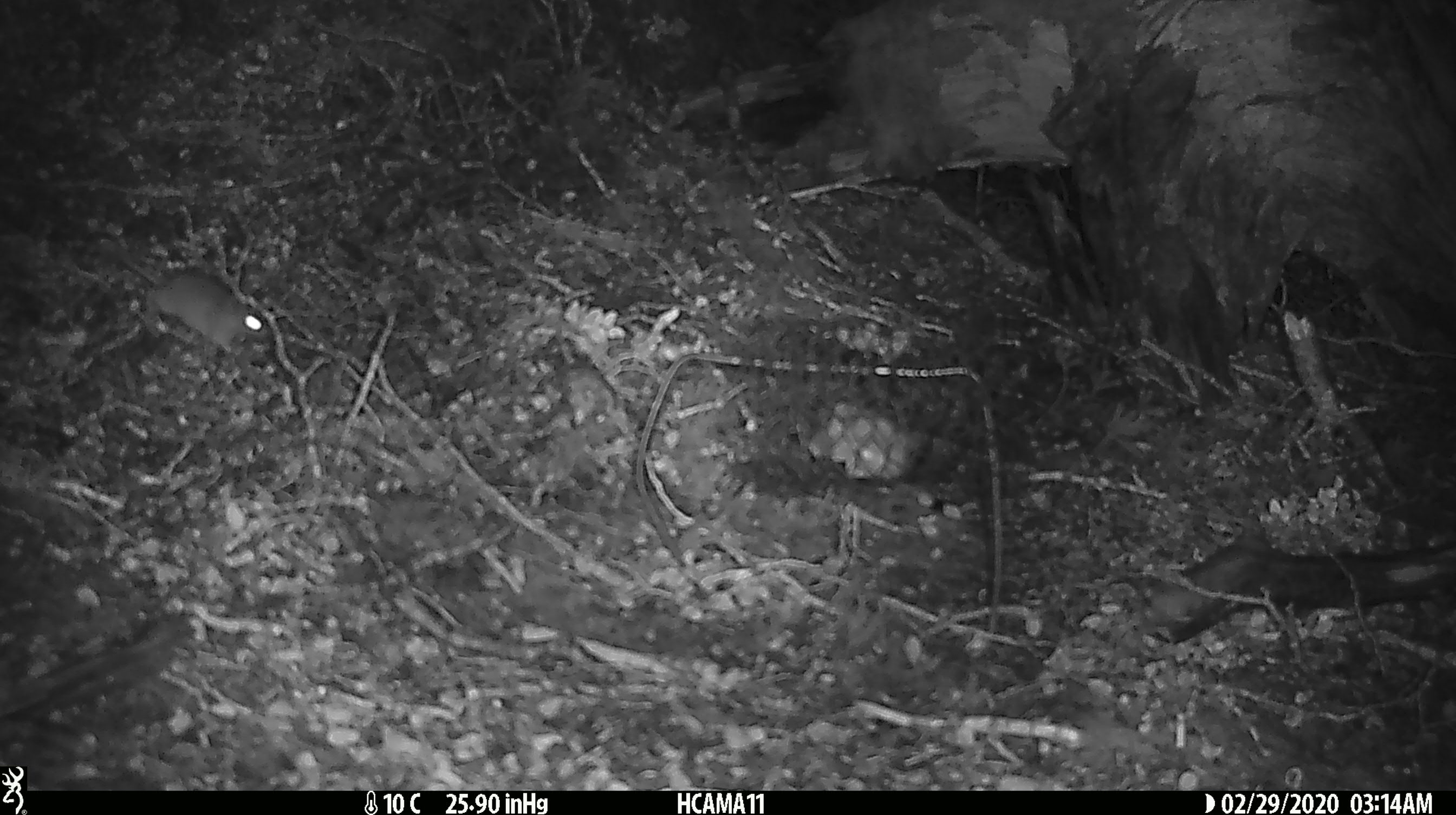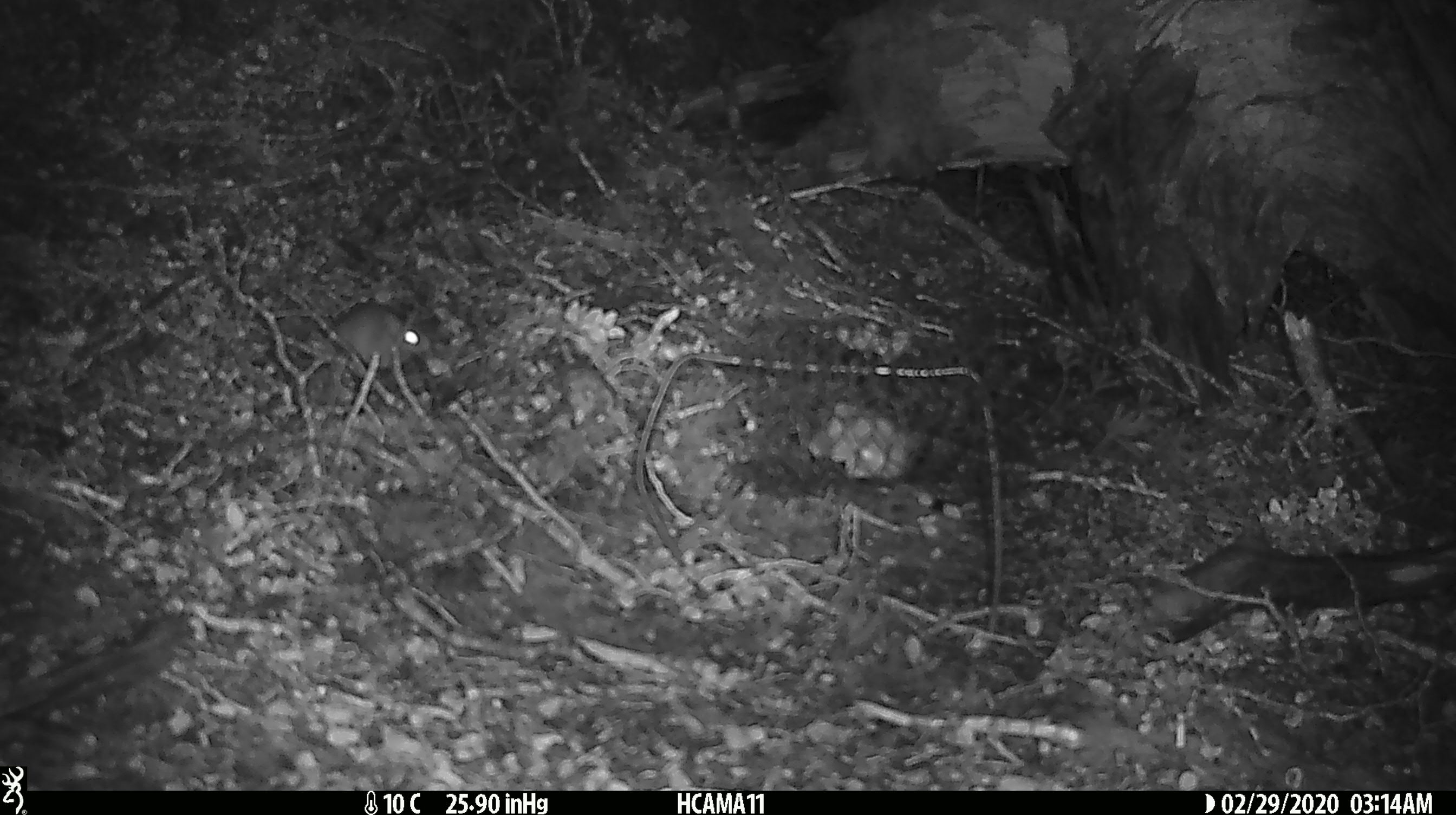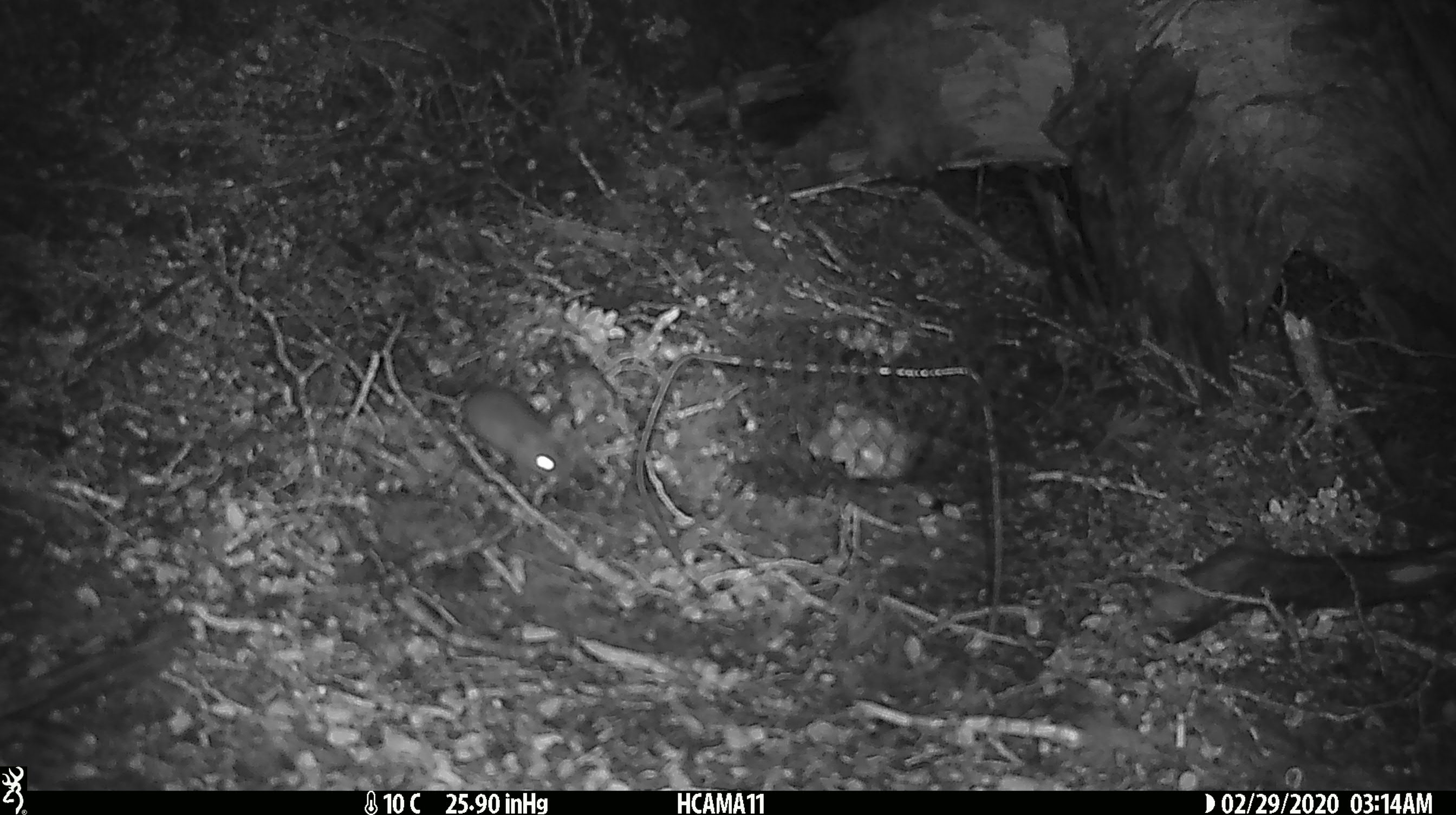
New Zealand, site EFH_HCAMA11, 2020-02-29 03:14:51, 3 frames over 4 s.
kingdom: Animalia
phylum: Chordata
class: Mammalia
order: Rodentia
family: Muridae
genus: Mus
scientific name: Mus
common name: mouse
Mouse (Mus).